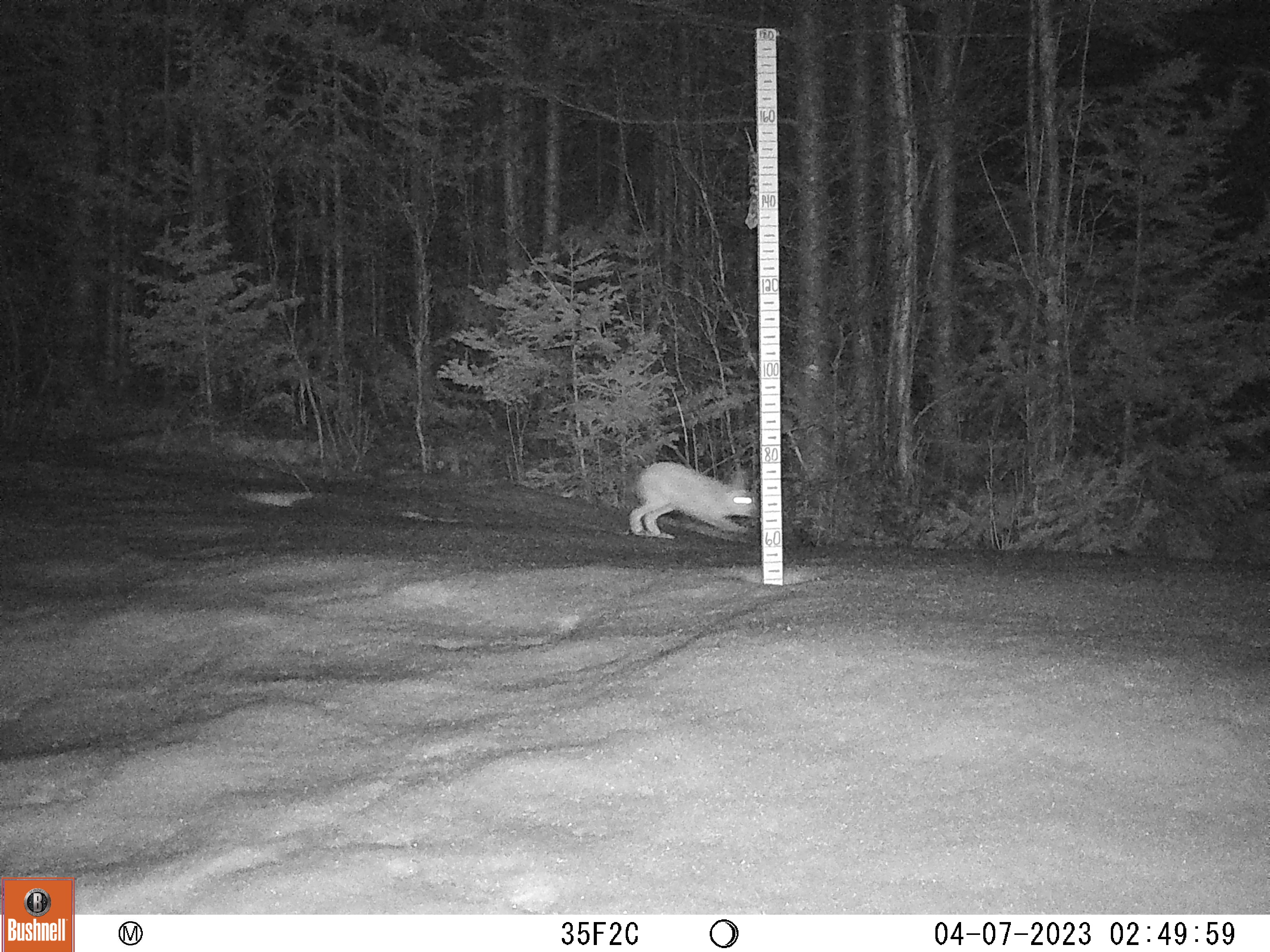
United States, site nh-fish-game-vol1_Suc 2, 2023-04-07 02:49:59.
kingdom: Animalia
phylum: Chordata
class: Mammalia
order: Lagomorpha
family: Leporidae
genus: Lepus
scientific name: Lepus americanus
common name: snowshoe hare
Snowshoe hare (Lepus americanus).